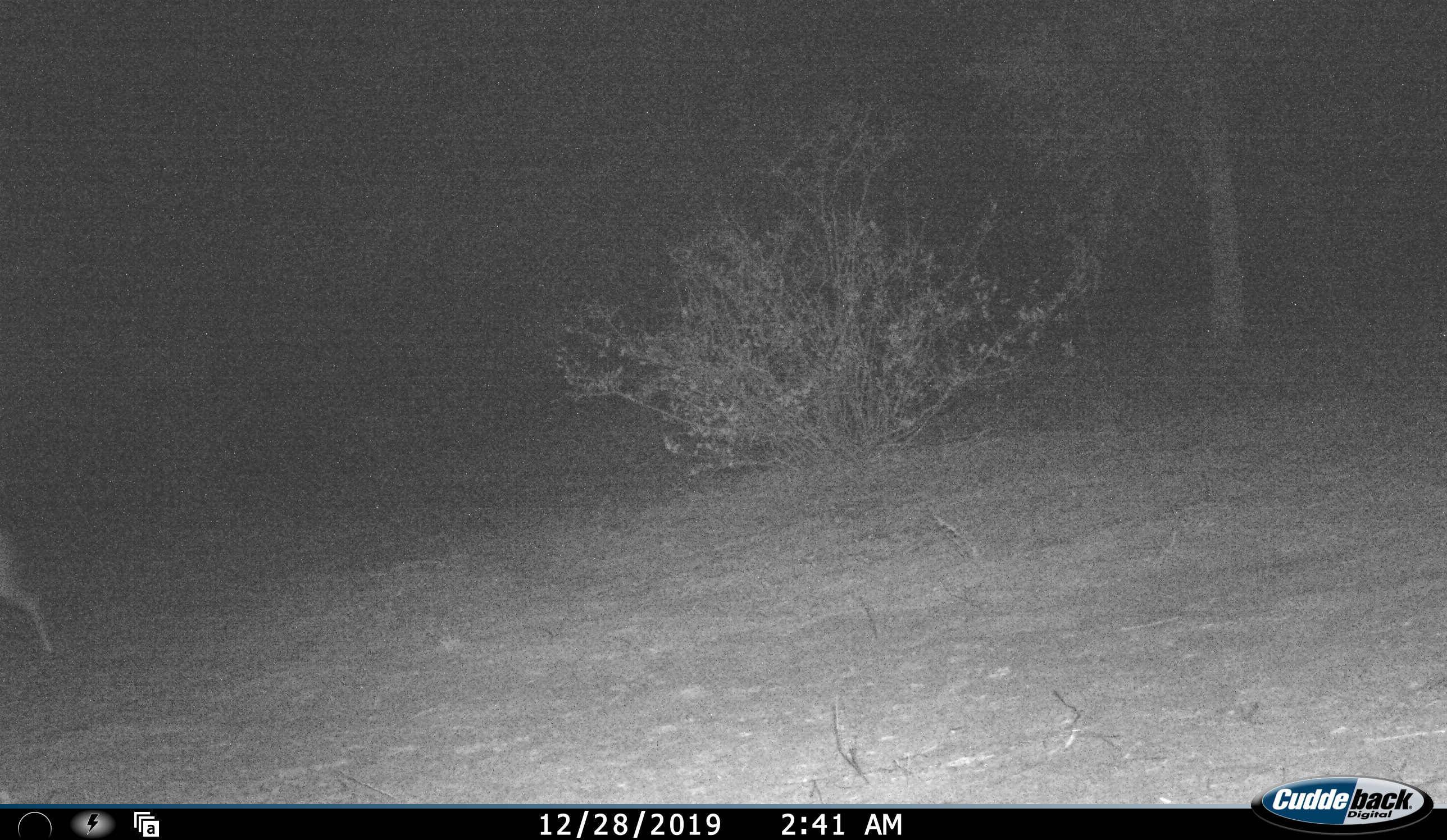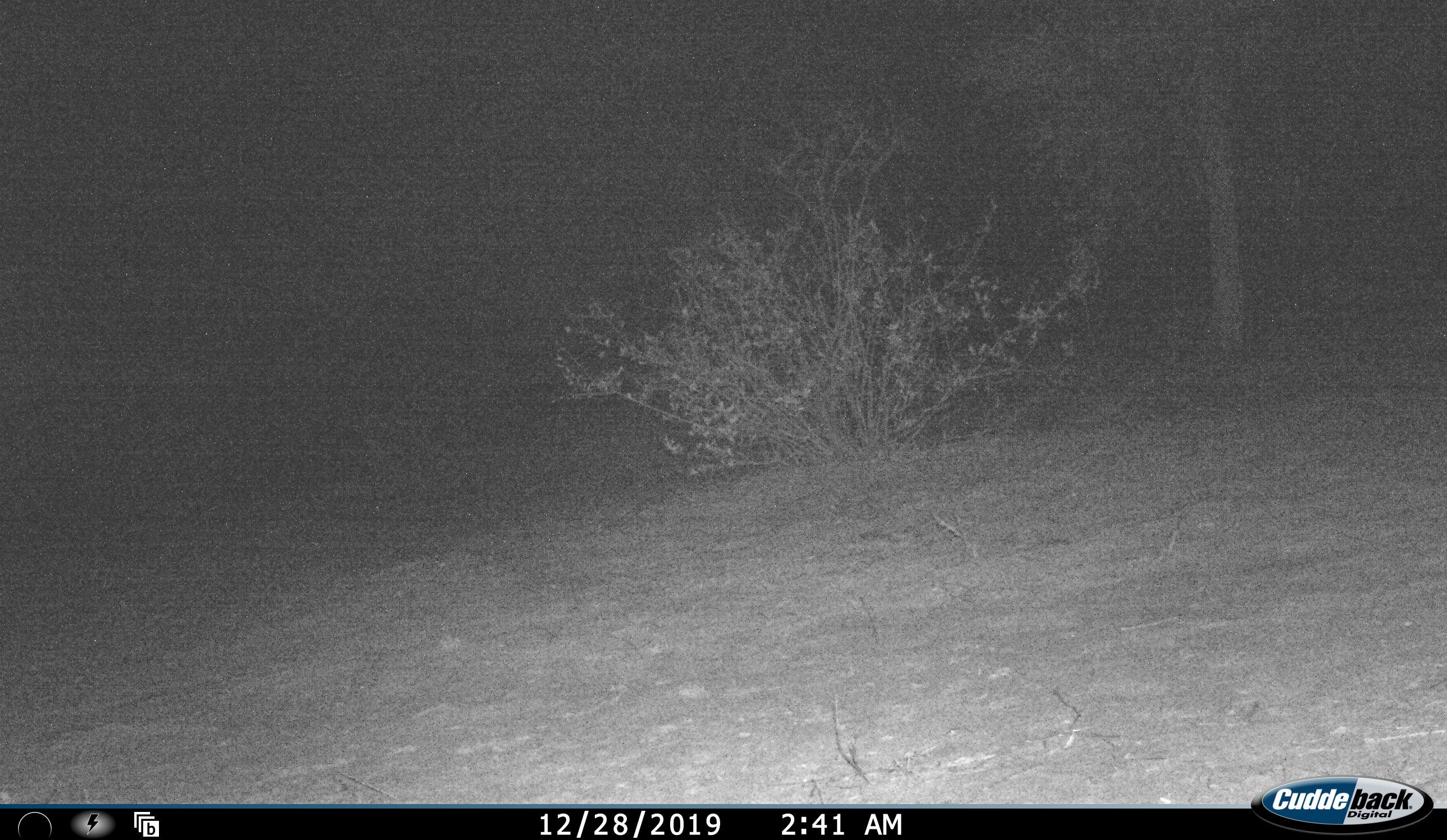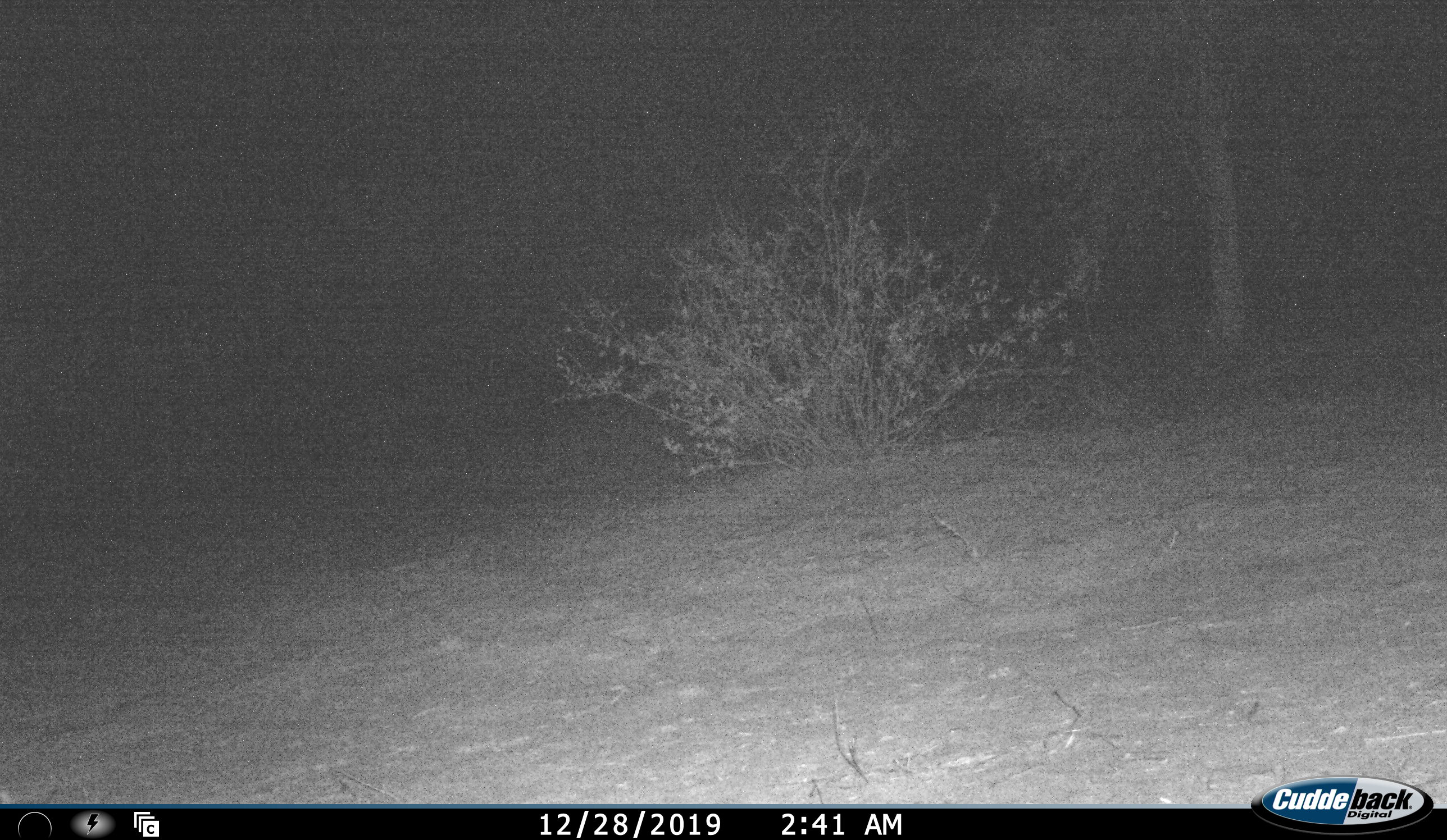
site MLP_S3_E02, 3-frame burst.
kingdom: Animalia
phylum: Chordata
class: Mammalia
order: Artiodactyla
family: Bovidae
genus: Raphicerus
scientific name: Raphicerus campestris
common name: steenbok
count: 1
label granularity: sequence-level